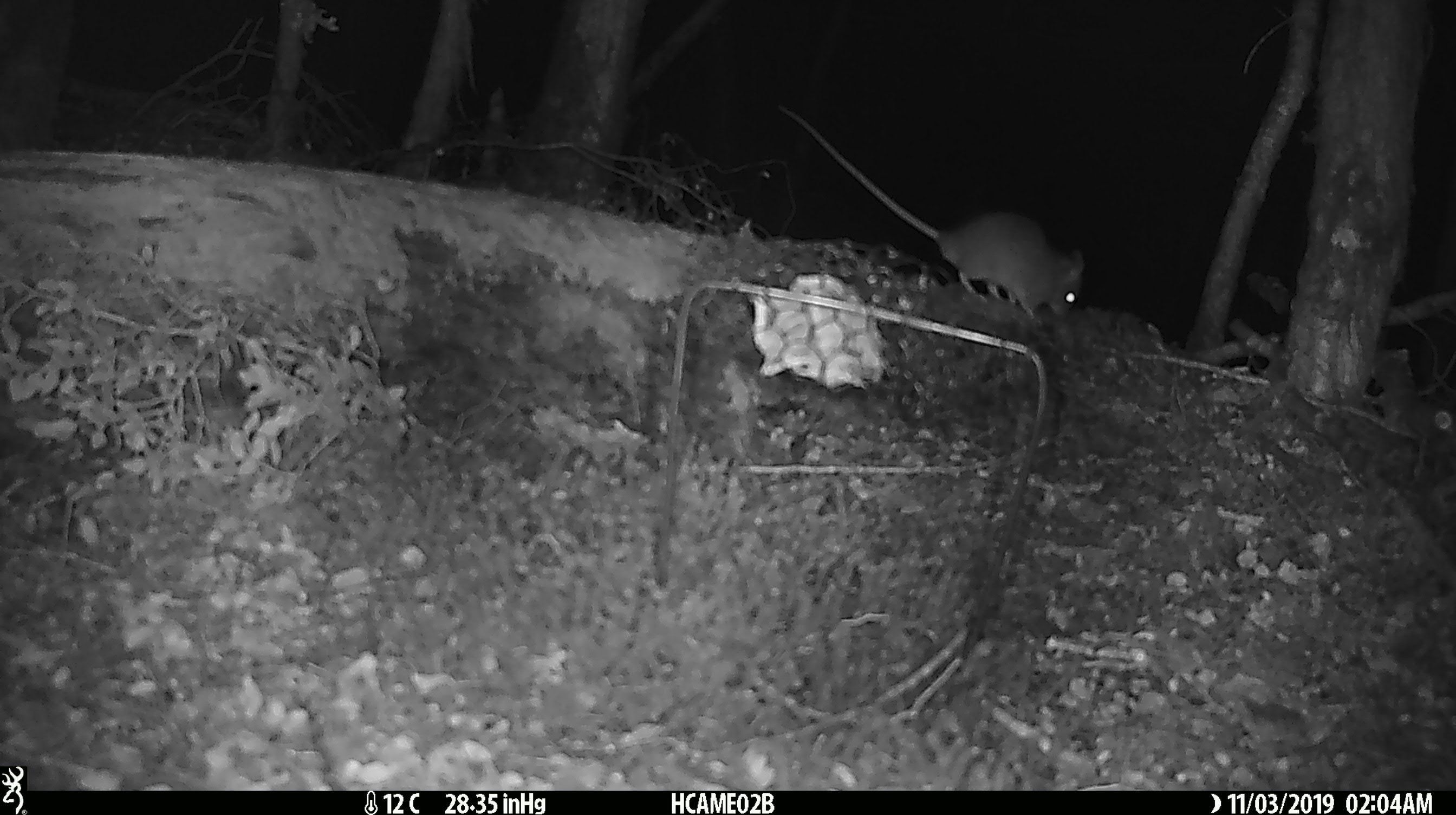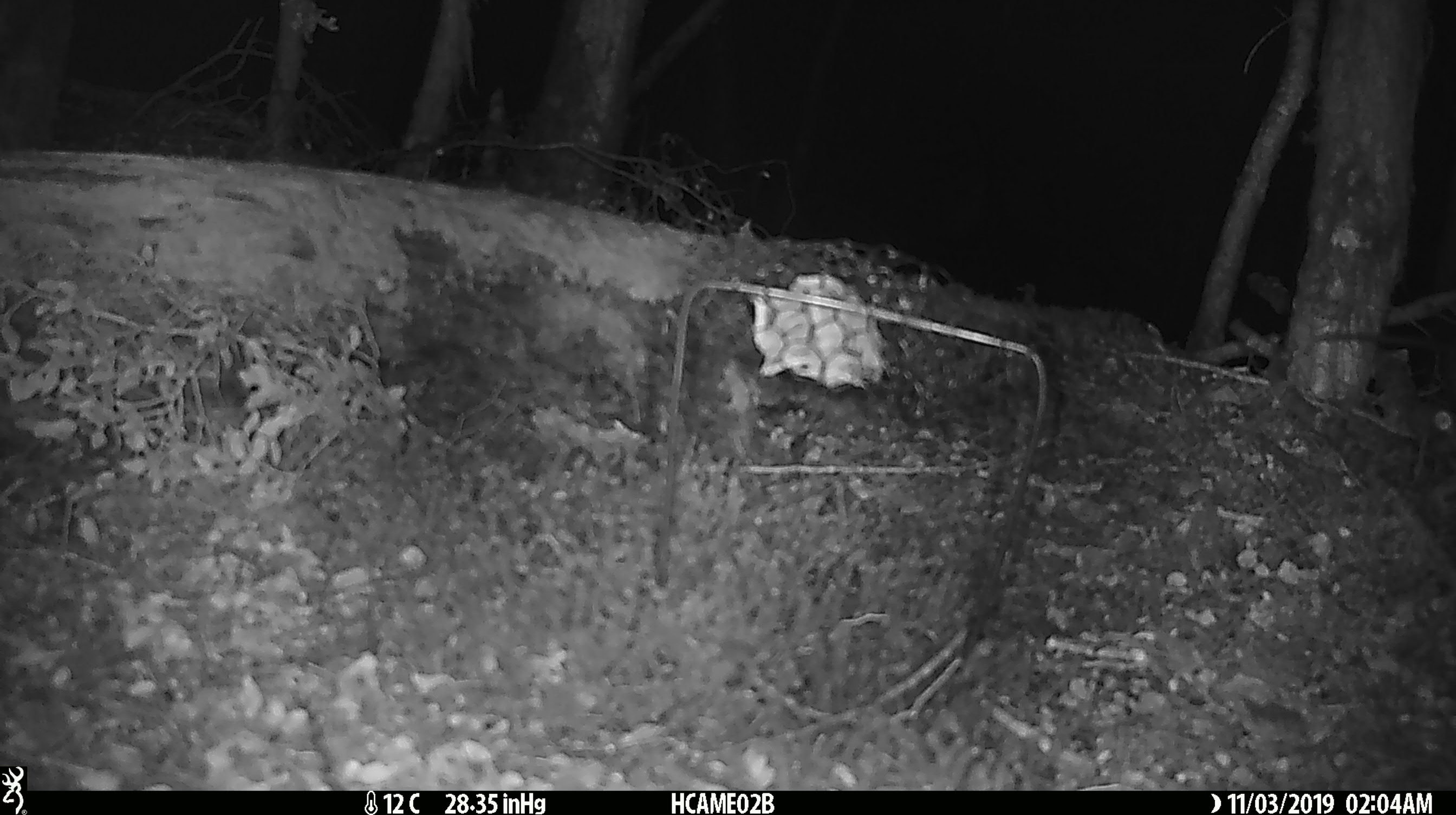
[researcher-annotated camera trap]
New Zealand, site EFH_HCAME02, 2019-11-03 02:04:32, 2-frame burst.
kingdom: Animalia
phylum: Chordata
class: Mammalia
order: Rodentia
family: Muridae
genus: Mus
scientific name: Mus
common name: mouse